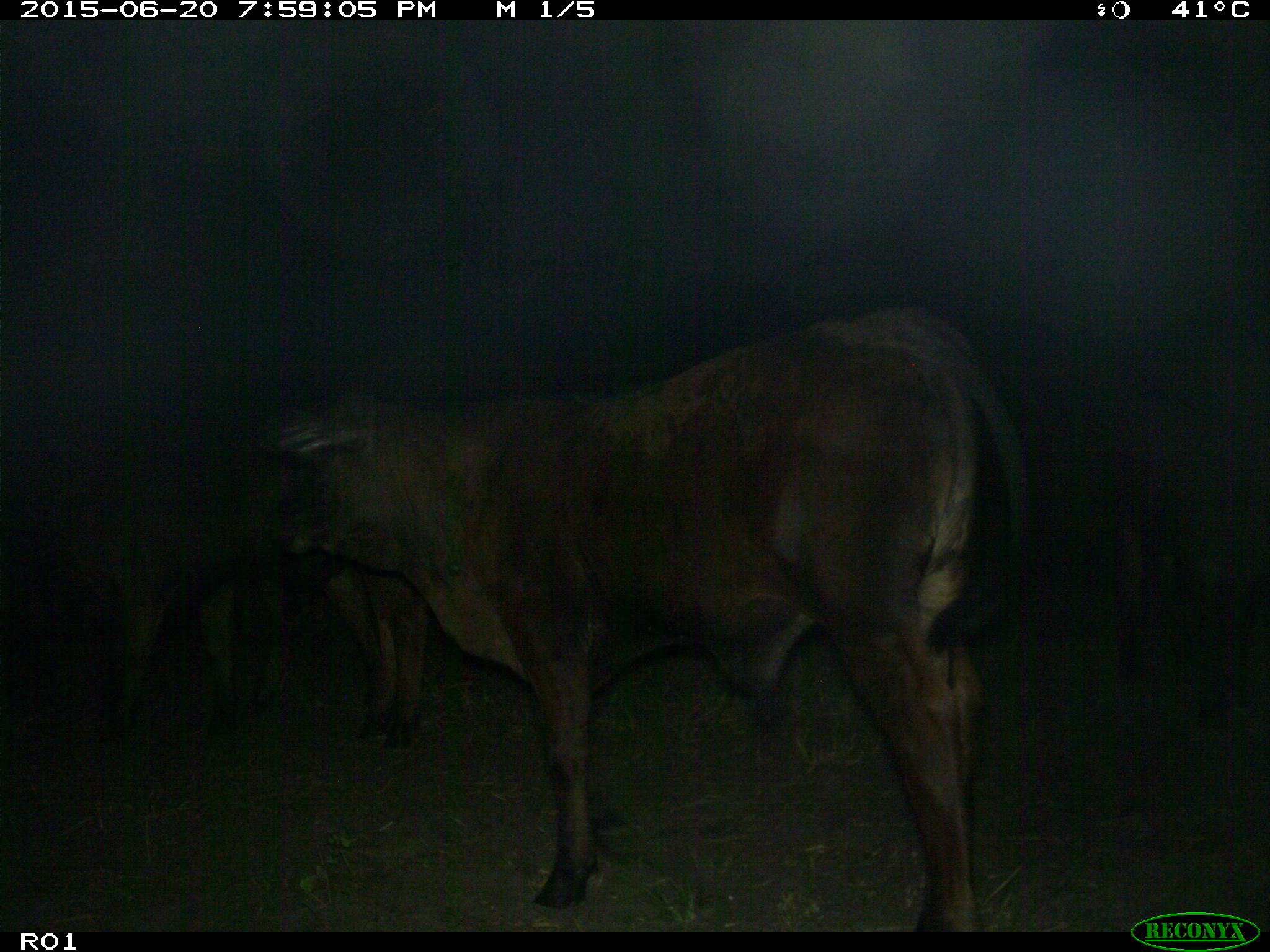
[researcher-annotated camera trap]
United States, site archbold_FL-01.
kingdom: Animalia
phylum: Chordata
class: Mammalia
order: Artiodactyla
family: Bovidae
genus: Bos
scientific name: Bos taurus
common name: domestic cow